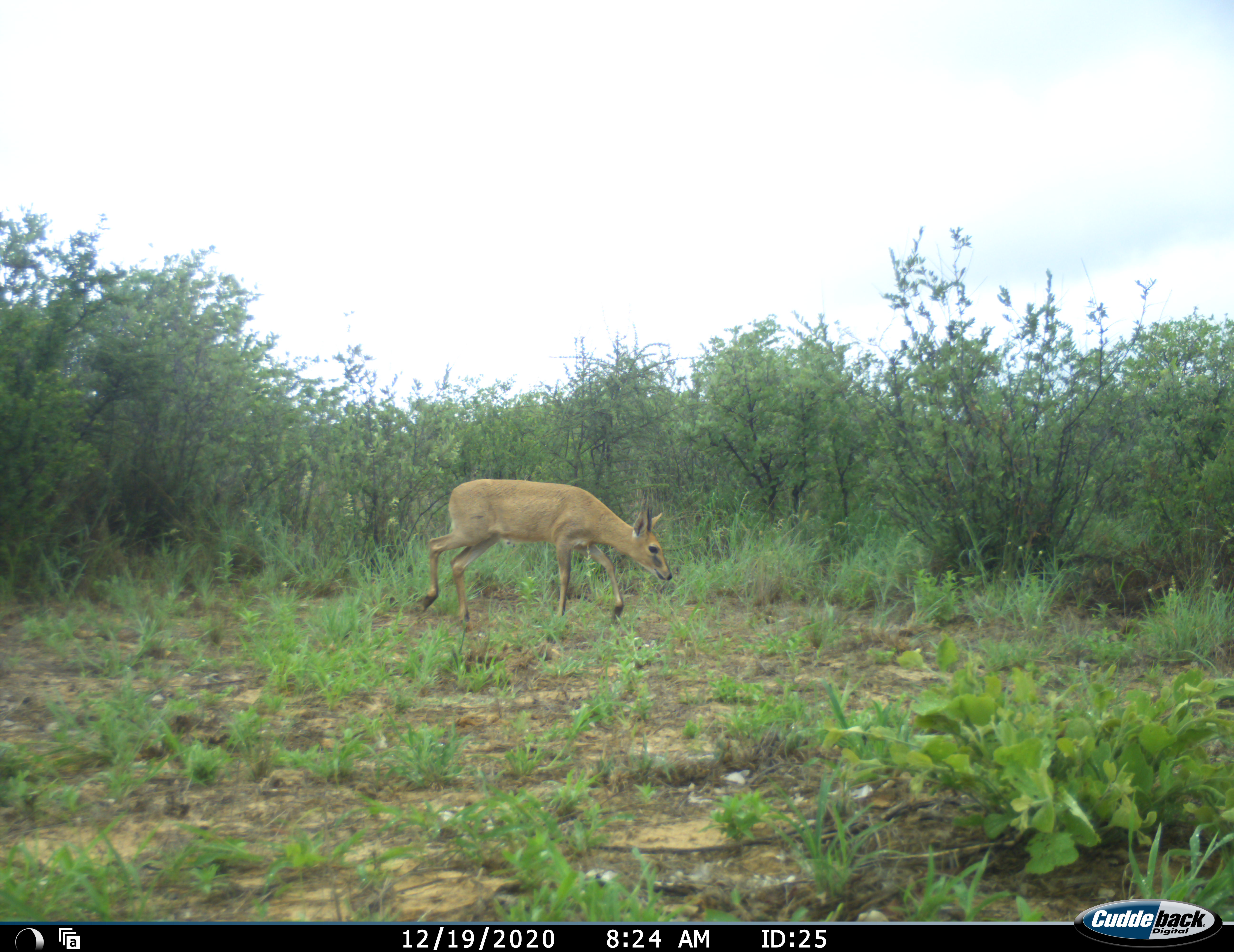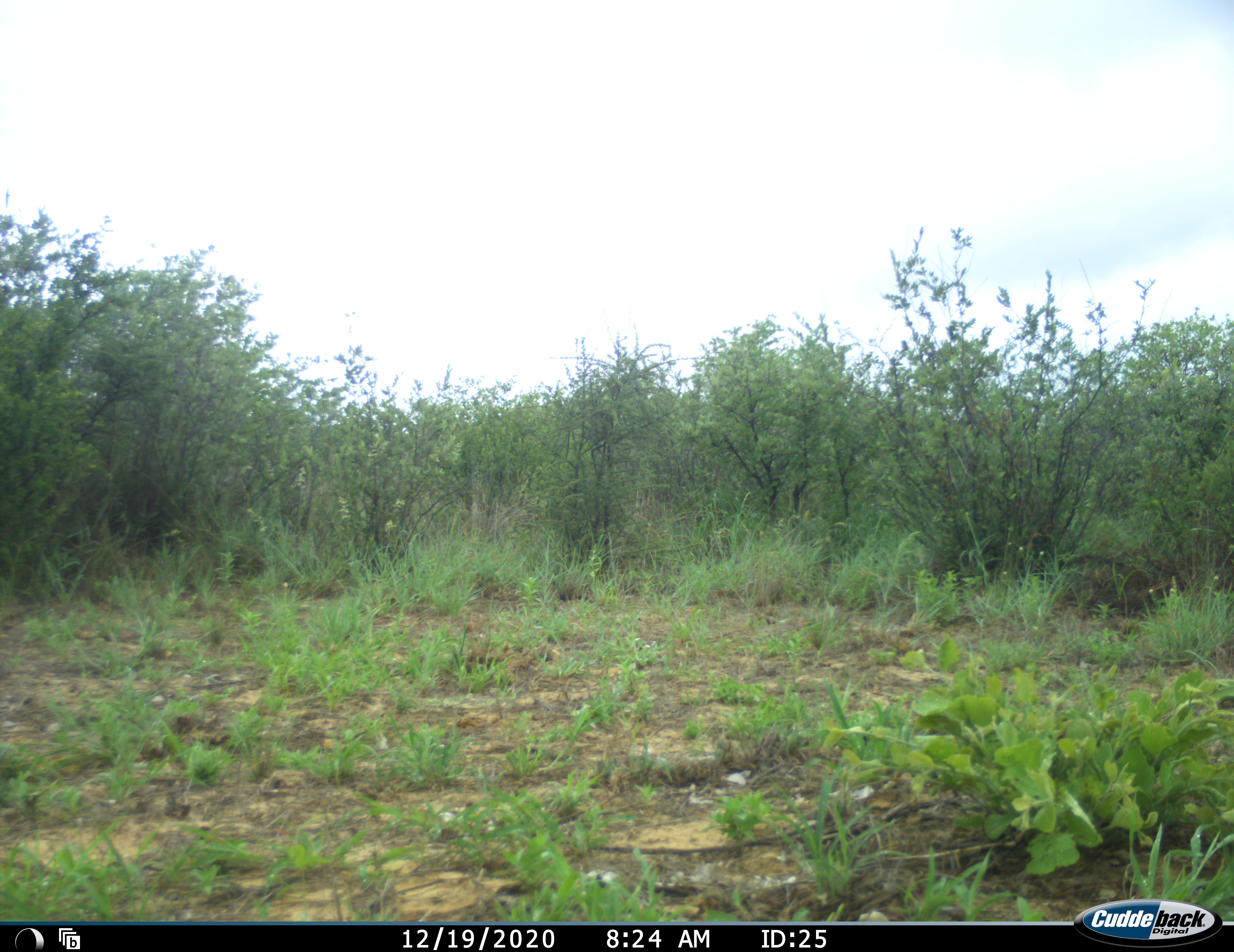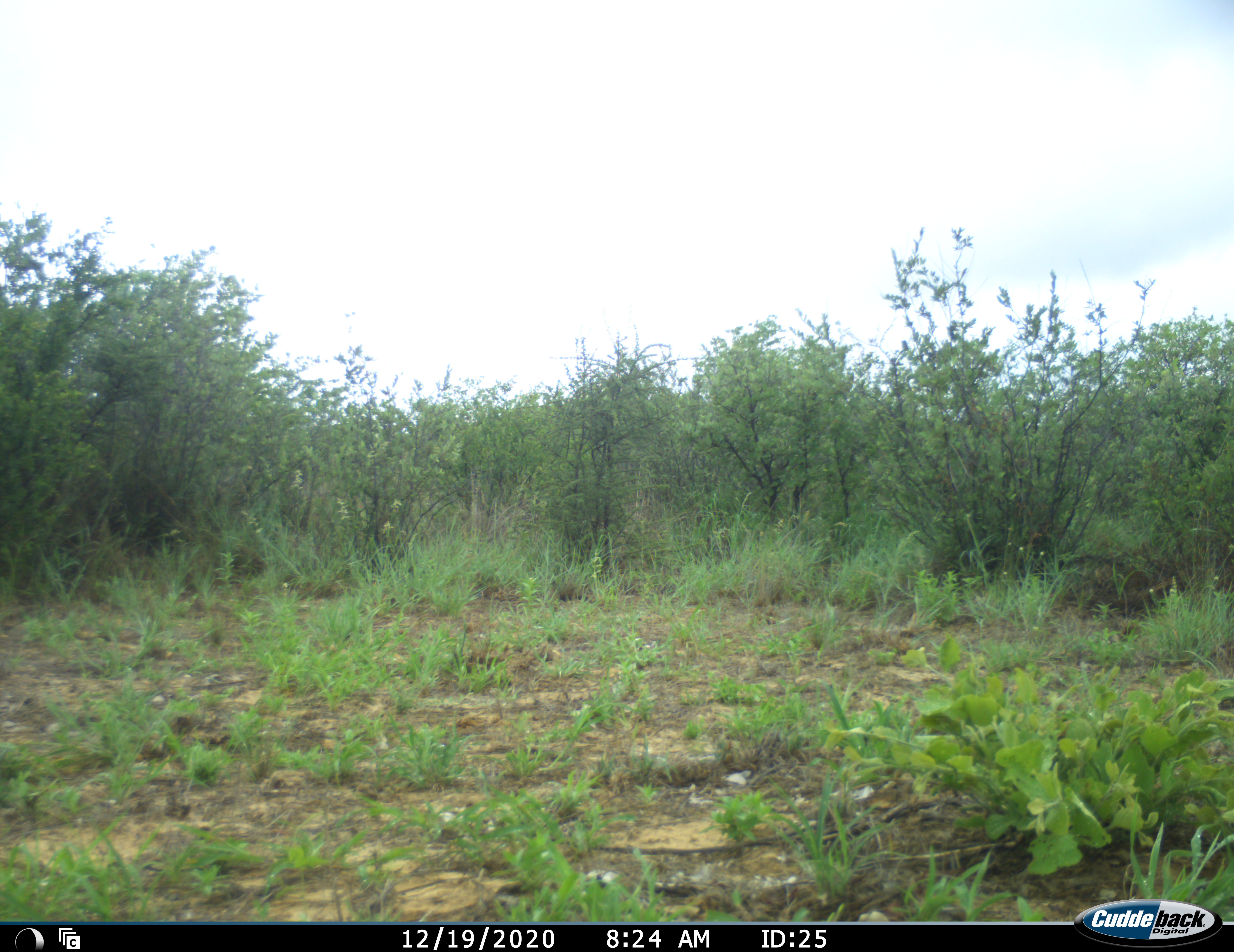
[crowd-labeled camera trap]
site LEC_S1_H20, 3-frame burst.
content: unidentified animal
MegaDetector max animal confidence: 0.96